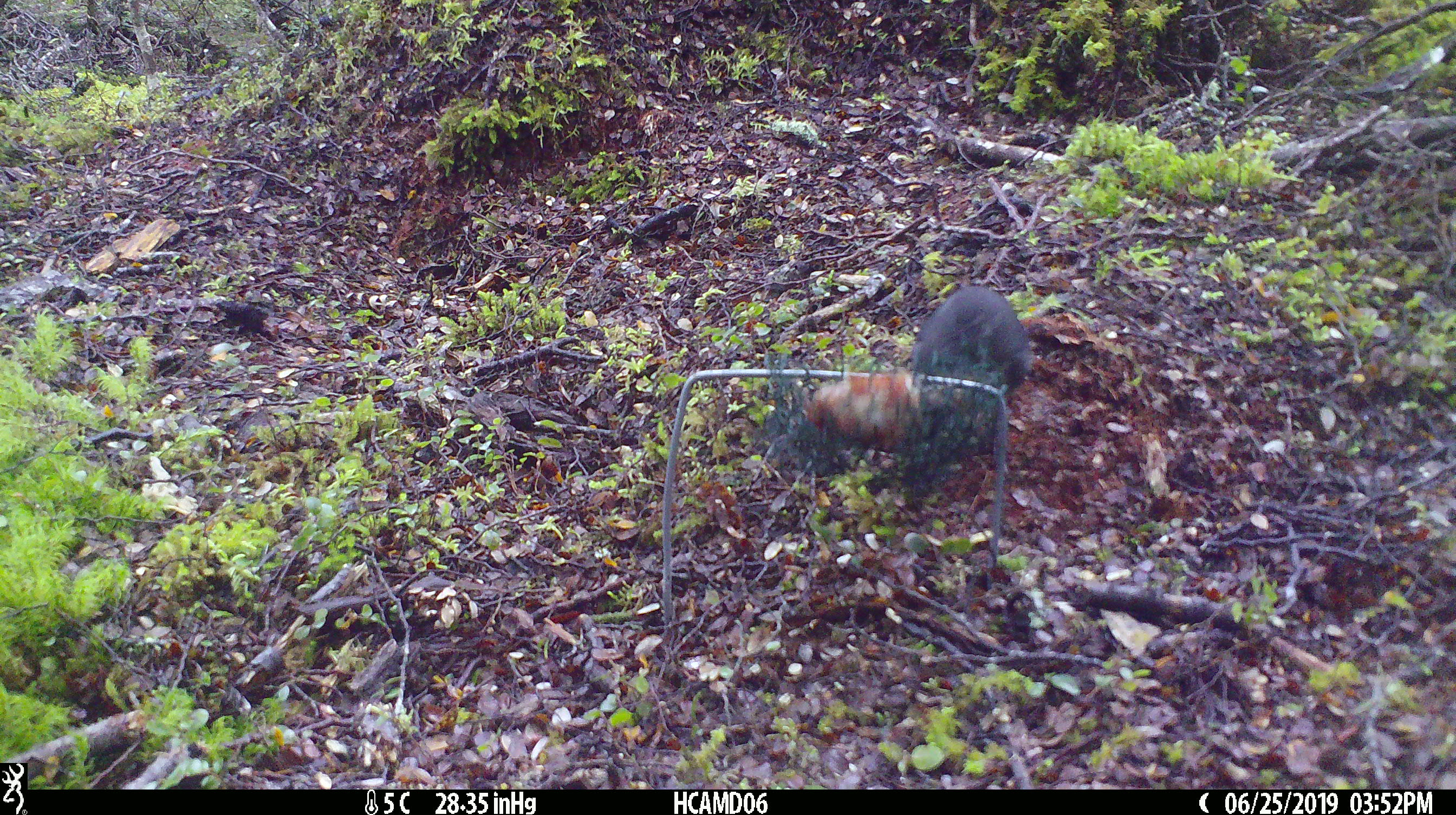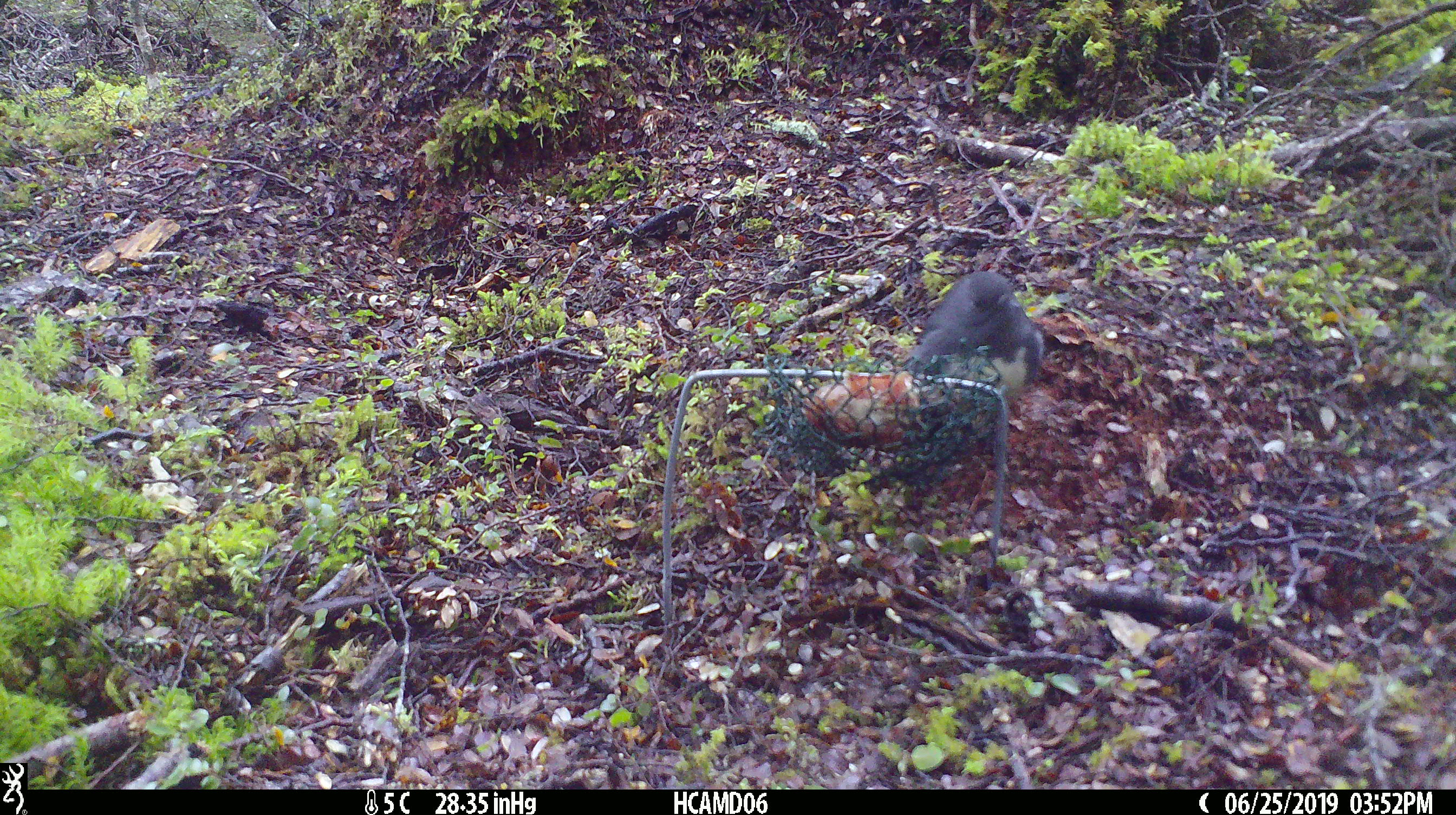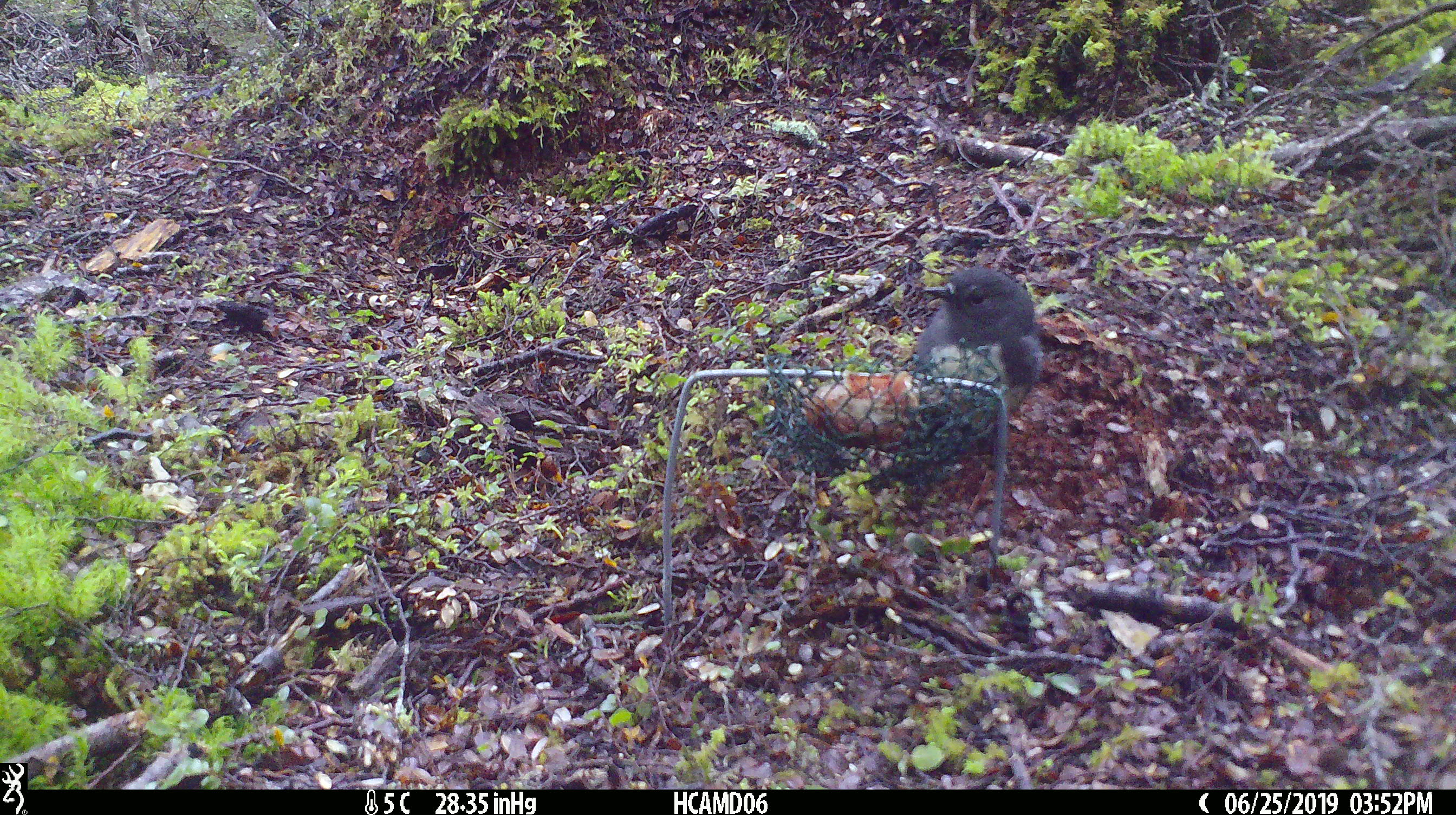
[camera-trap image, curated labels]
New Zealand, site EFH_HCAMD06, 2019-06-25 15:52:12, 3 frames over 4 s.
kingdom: Animalia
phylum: Chordata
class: Aves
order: Passeriformes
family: Petroicidae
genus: Petroica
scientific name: Petroica australis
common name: new zealand robin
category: robin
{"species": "robin (new zealand robin) (Petroica australis)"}